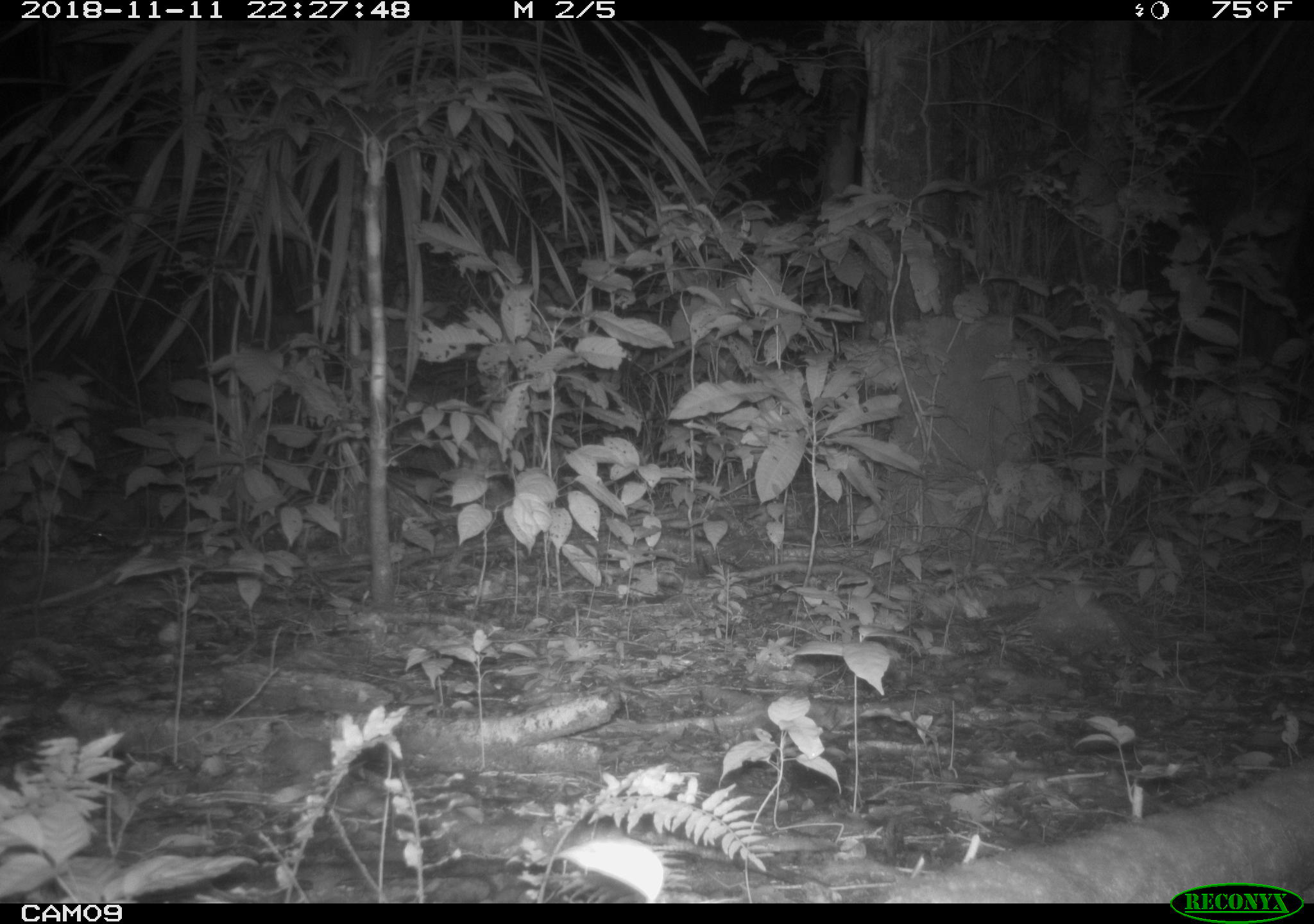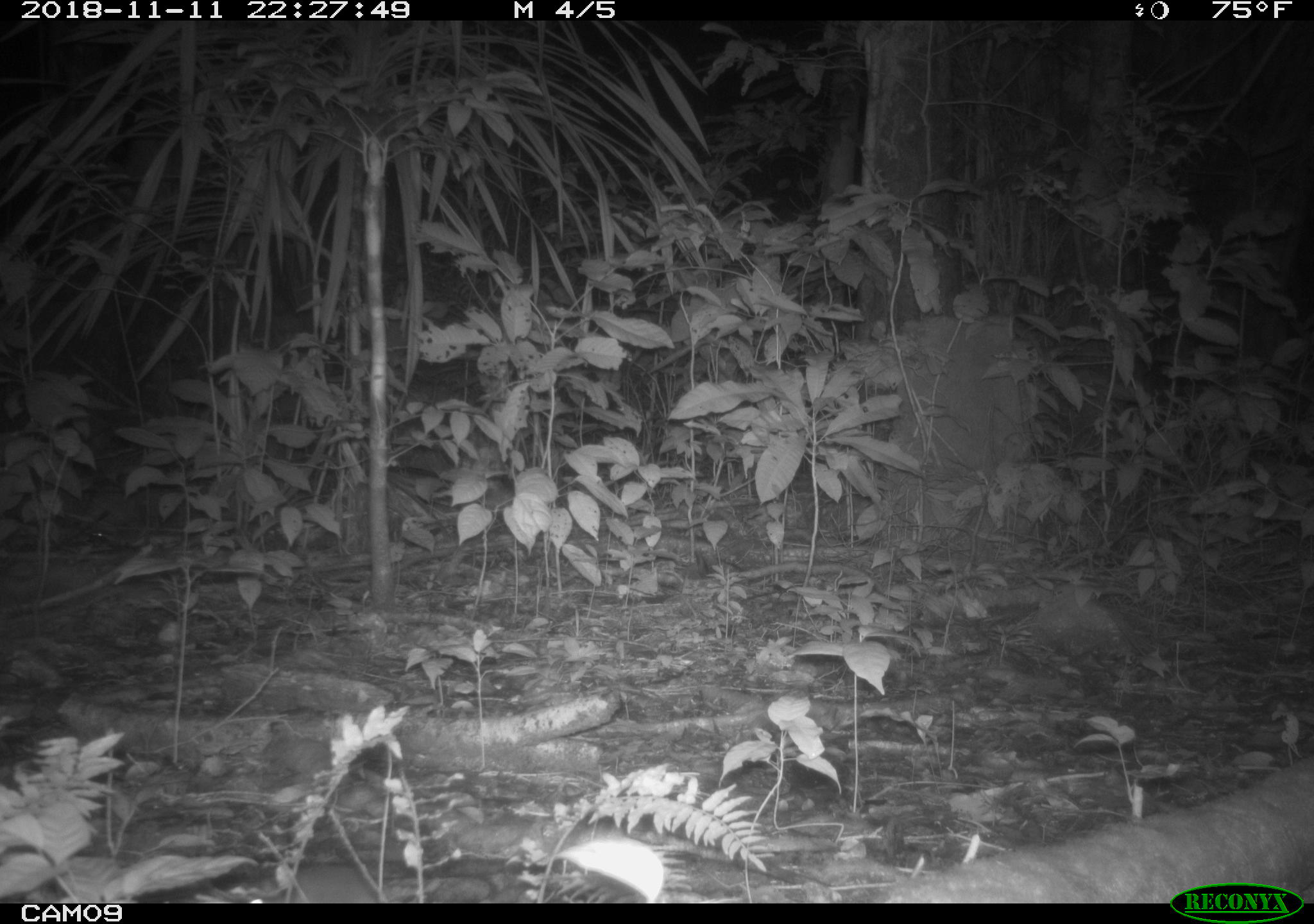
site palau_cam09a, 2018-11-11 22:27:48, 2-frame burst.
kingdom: Animalia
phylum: Chordata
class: Mammalia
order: Rodentia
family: Muridae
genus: Rattus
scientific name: Rattus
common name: rat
Rat (Rattus).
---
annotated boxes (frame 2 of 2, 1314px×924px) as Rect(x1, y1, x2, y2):
rat: Rect(237, 866, 397, 905)